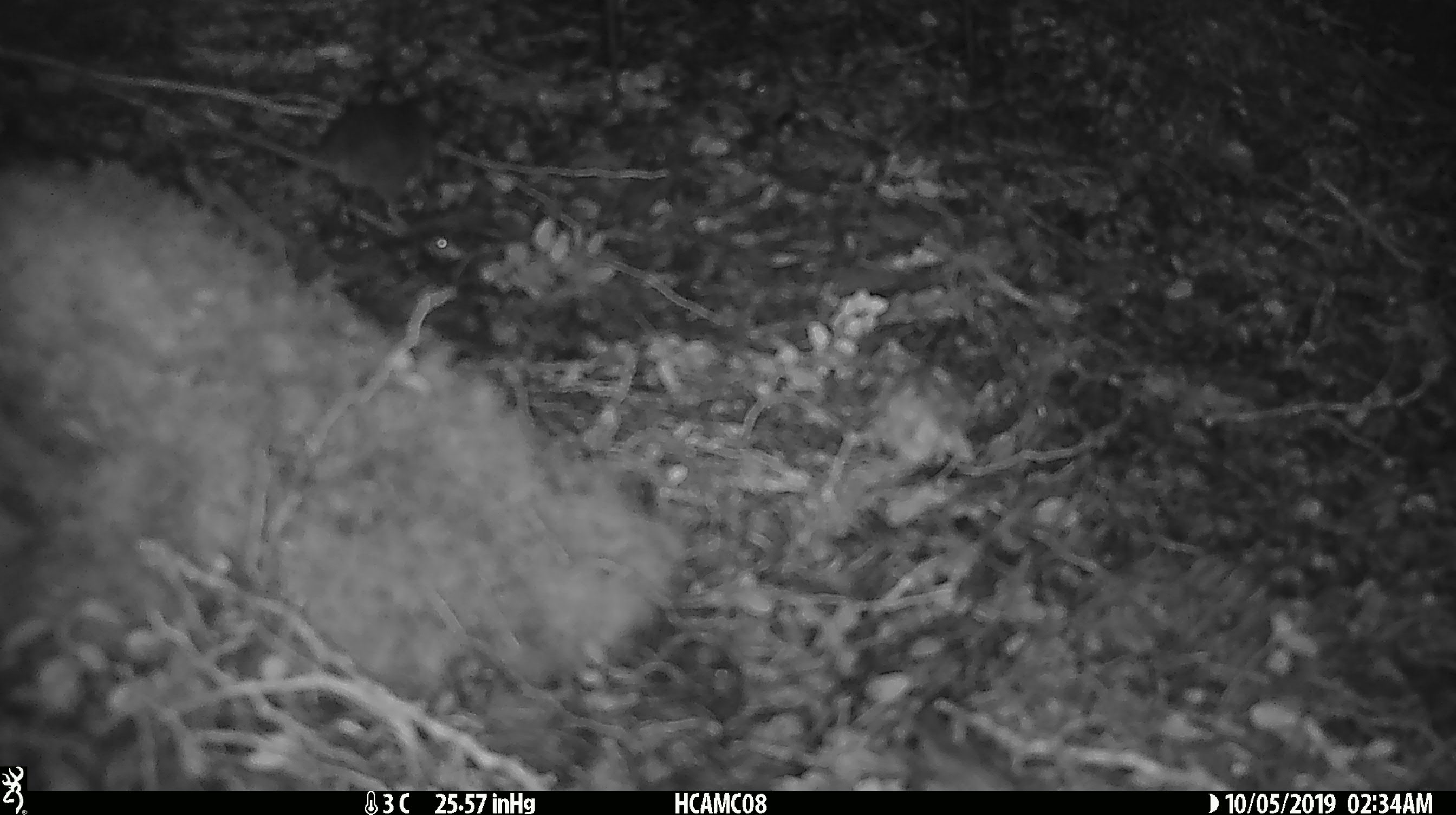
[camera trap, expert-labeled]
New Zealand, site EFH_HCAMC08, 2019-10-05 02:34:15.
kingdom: Animalia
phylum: Chordata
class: Mammalia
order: Rodentia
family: Muridae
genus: Mus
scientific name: Mus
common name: mouse